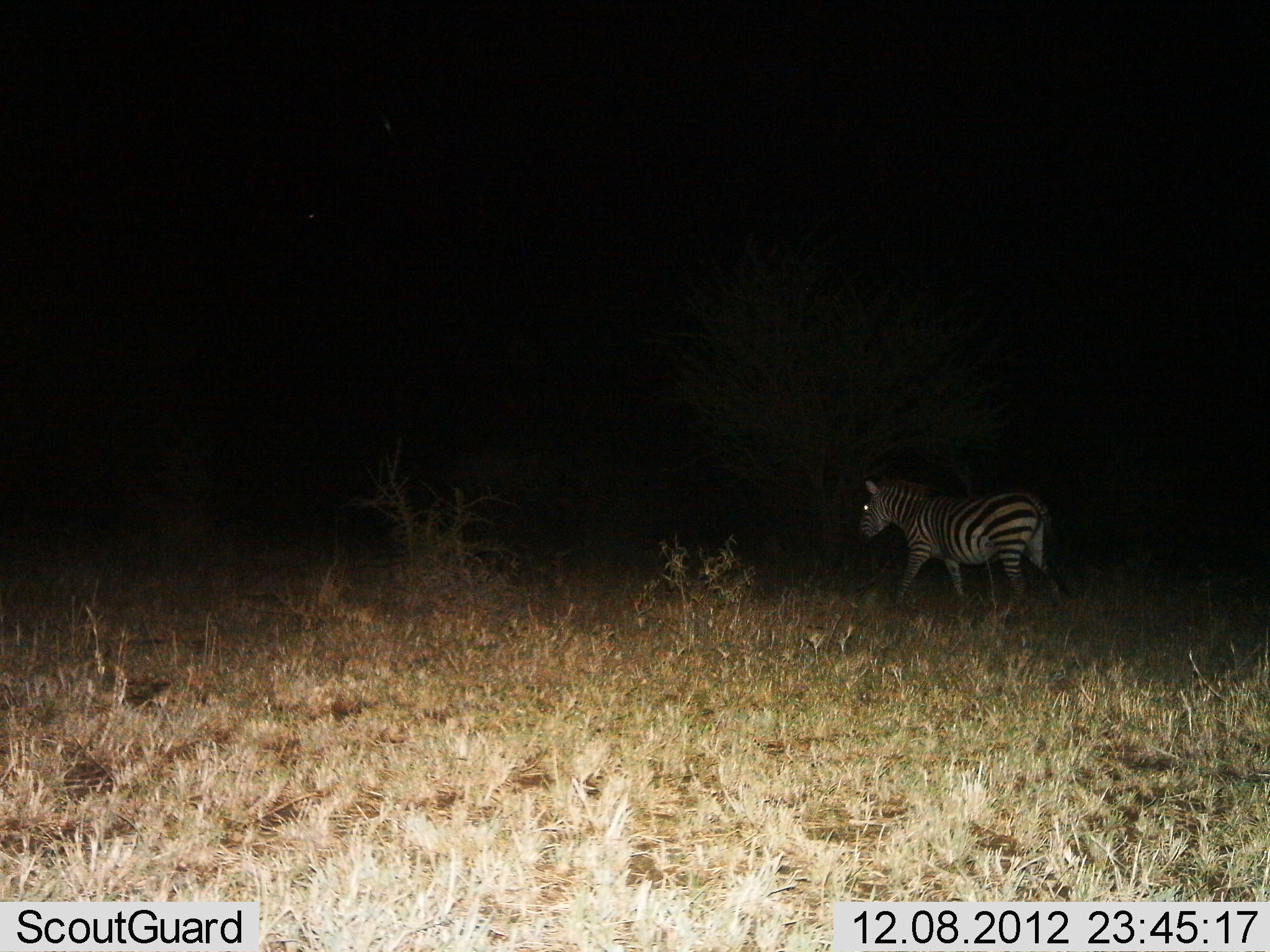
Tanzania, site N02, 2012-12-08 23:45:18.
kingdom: Animalia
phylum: Chordata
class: Mammalia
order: Perissodactyla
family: Equidae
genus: Equus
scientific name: Equus quagga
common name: plains zebra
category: zebra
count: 1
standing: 10%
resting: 0%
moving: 92%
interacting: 0%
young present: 0%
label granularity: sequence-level